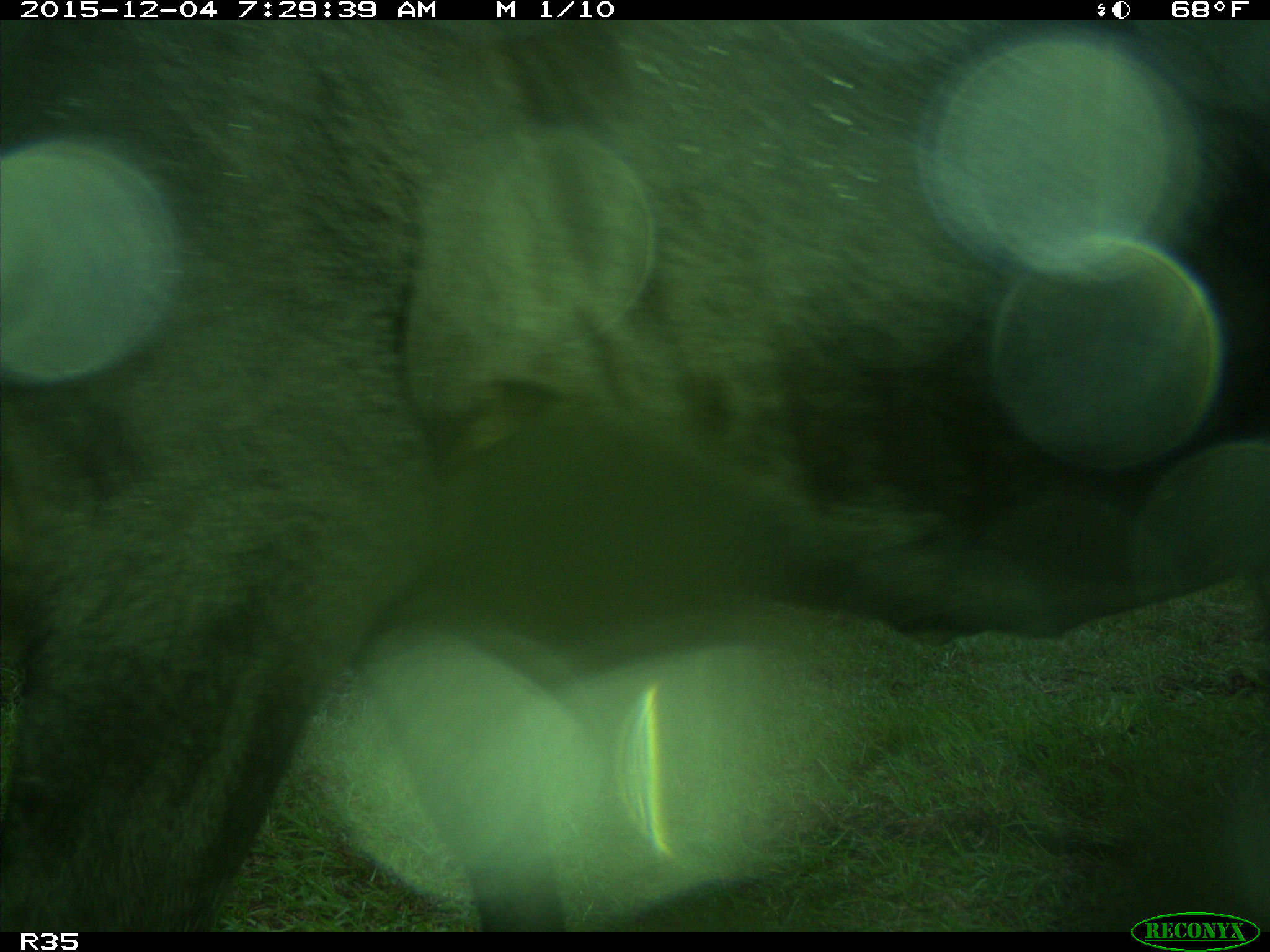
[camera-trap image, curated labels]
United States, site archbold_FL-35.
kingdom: Animalia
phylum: Chordata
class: Mammalia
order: Artiodactyla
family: Bovidae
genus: Bos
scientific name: Bos taurus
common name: domestic cow